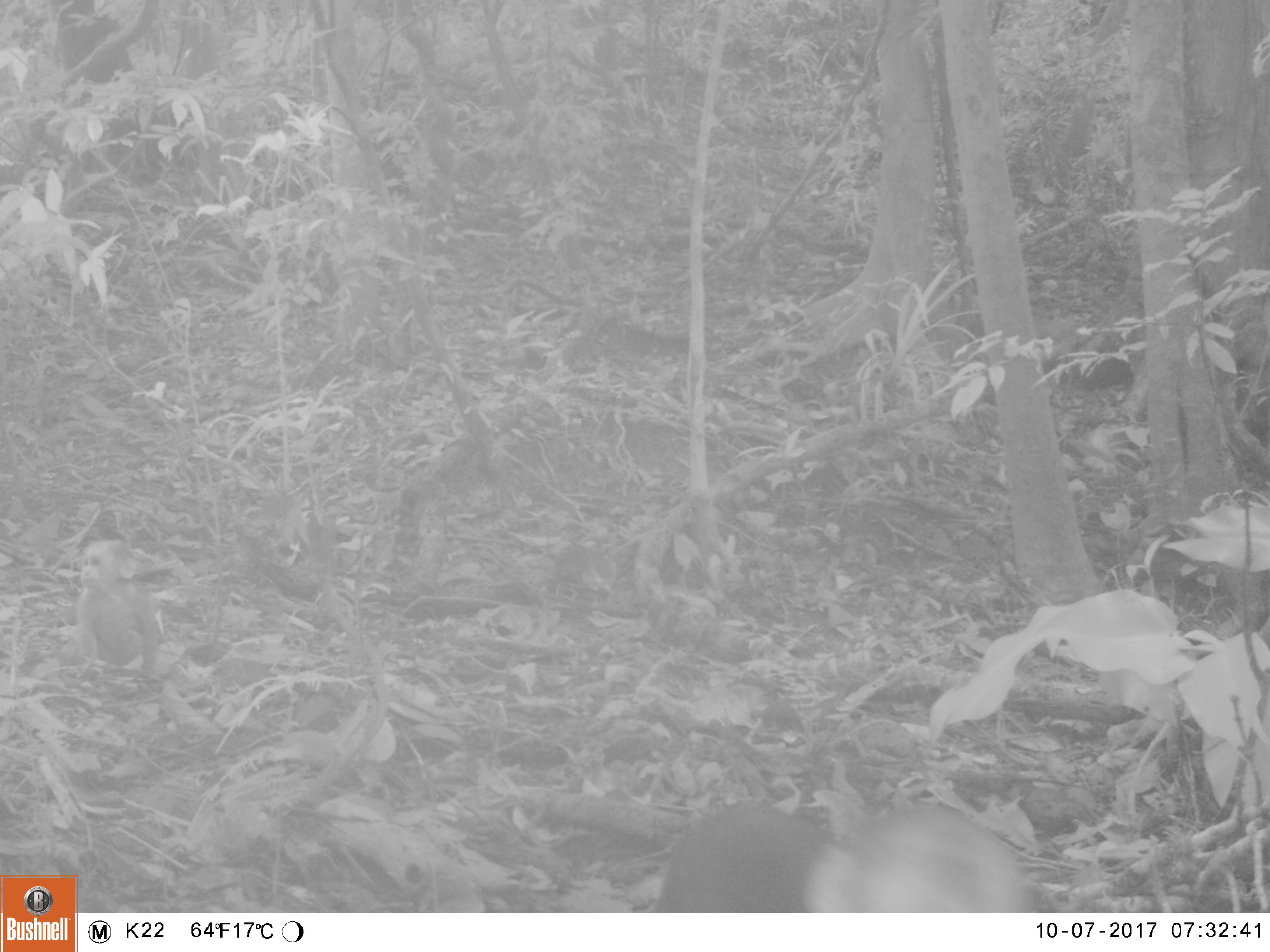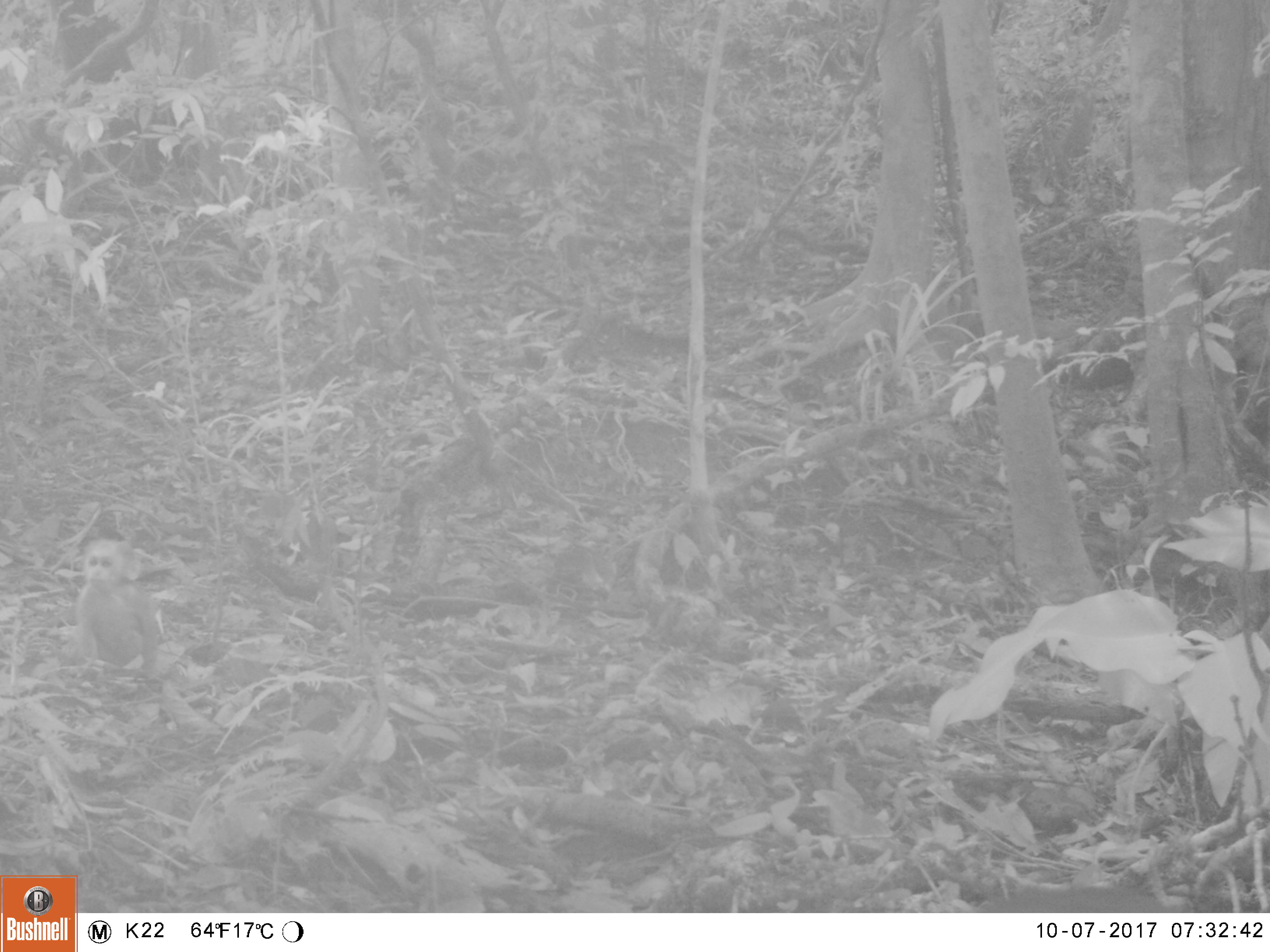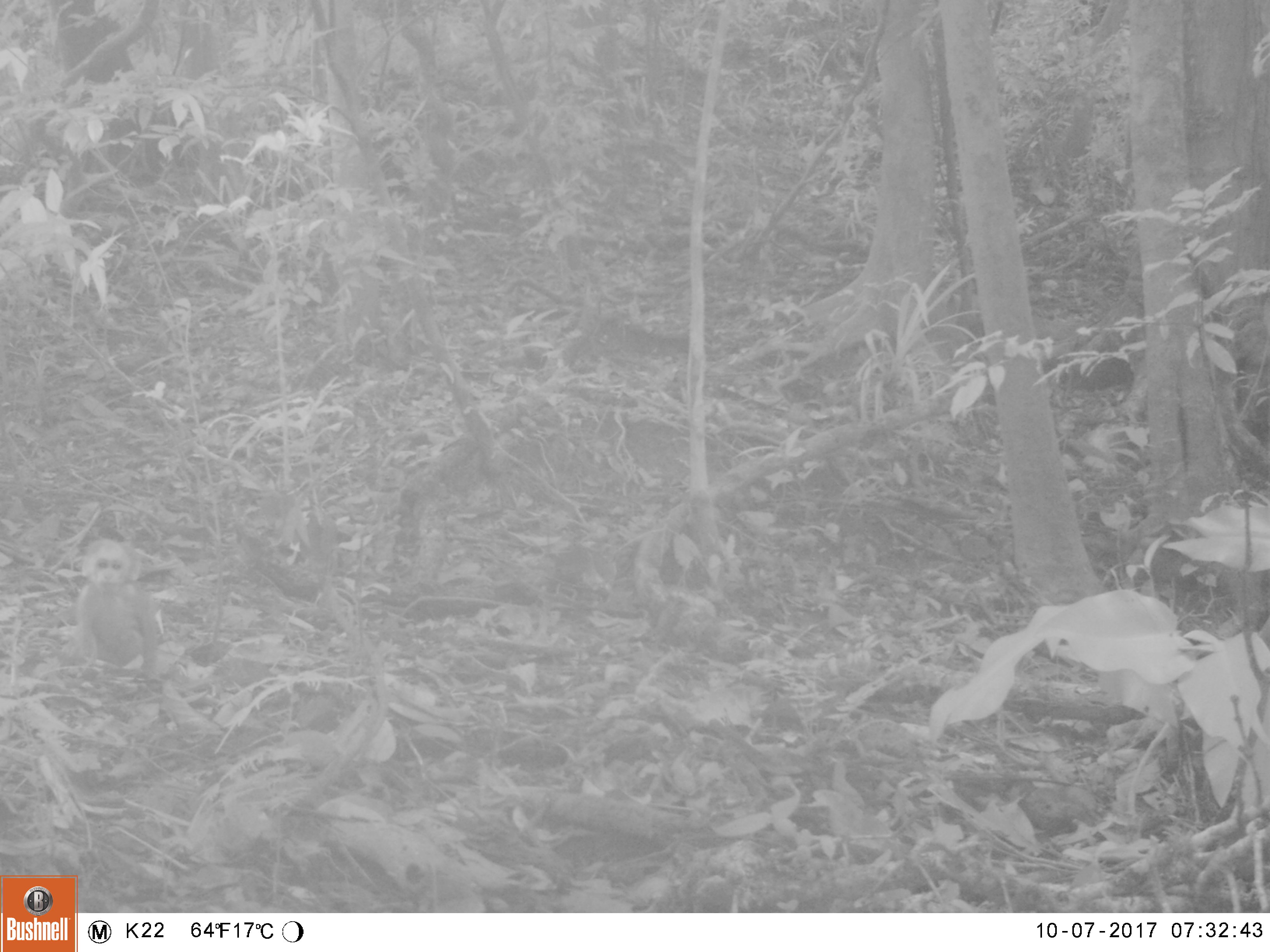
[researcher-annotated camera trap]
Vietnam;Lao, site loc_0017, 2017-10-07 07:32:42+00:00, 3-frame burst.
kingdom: Animalia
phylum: Chordata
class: Mammalia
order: Primates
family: Cercopithecidae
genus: Macaca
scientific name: Macaca arctoides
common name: stump-tailed macaque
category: stump tailed macaque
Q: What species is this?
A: Stump tailed macaque (stump-tailed macaque) (Macaca arctoides).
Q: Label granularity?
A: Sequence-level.